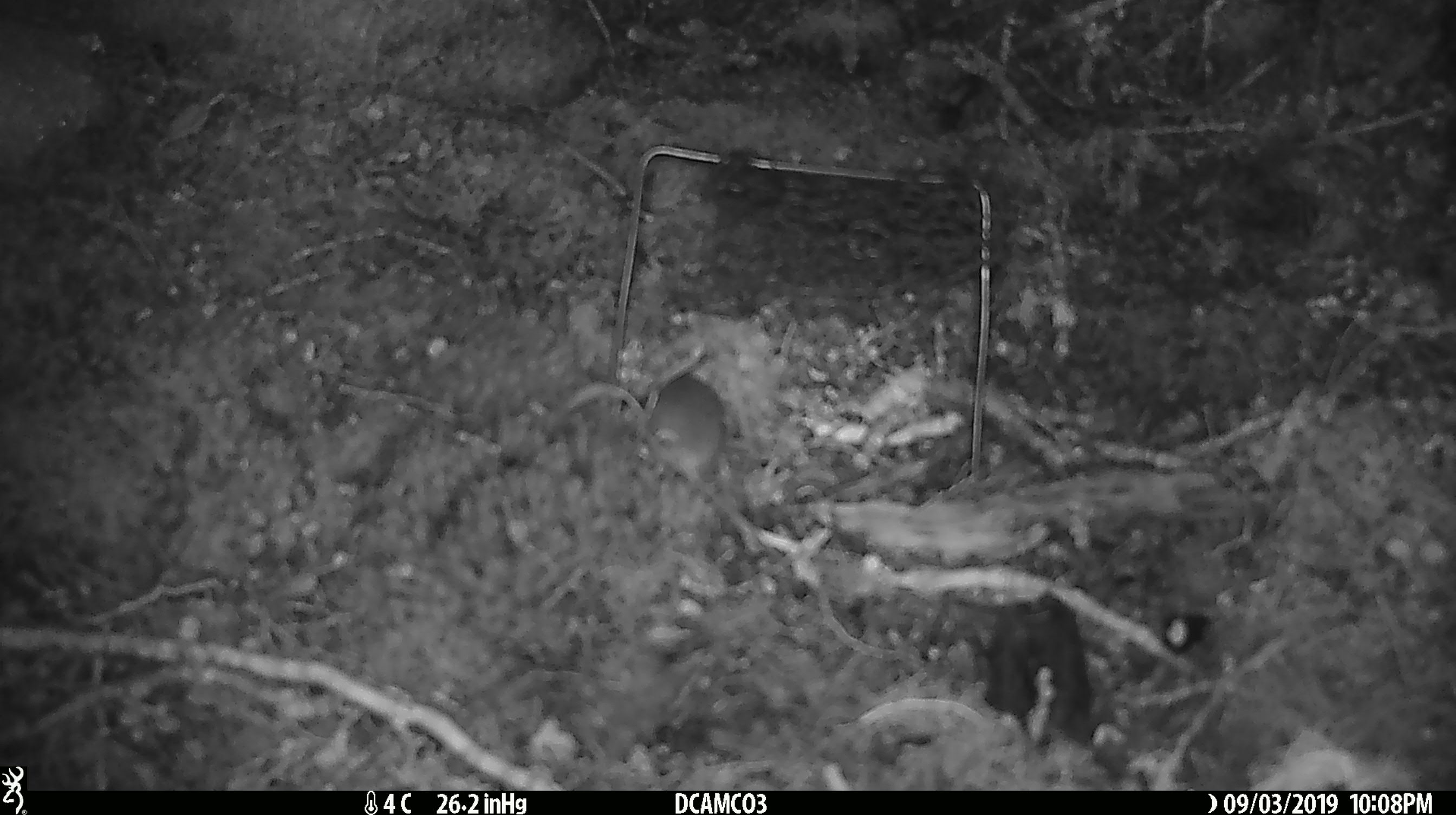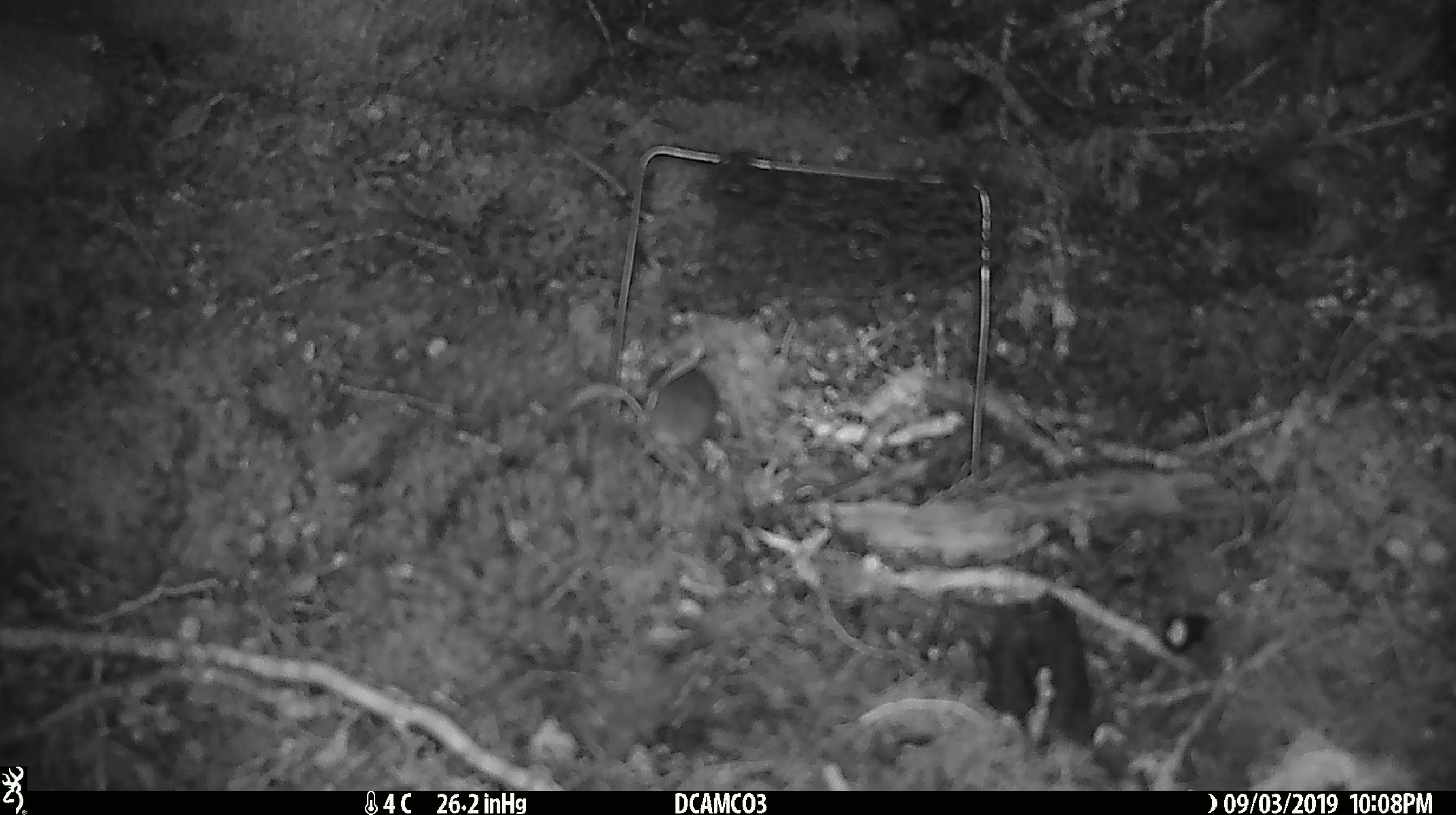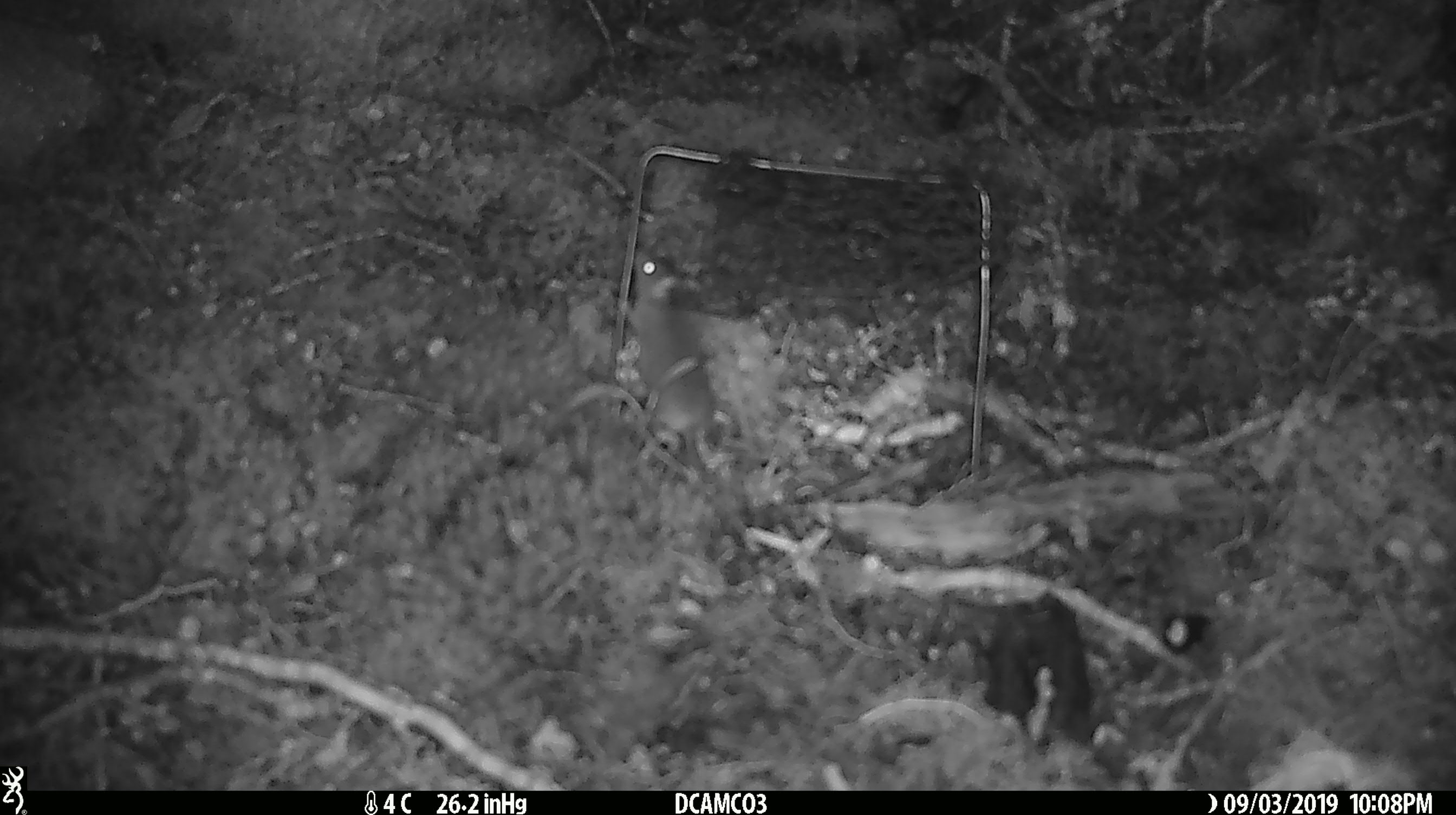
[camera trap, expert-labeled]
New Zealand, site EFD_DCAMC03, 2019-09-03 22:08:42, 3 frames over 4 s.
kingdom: Animalia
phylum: Chordata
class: Mammalia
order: Rodentia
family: Muridae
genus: Mus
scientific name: Mus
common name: mouse